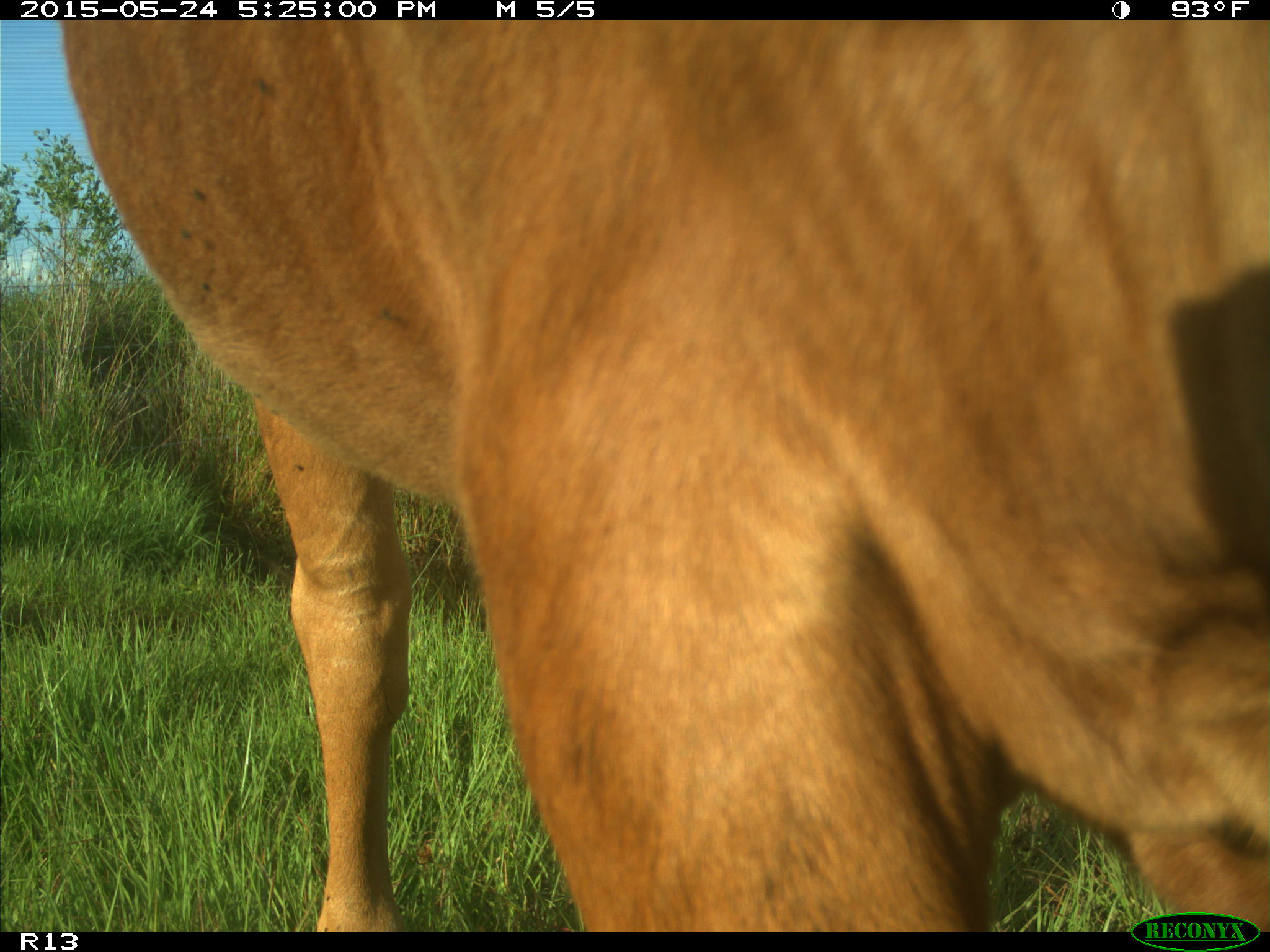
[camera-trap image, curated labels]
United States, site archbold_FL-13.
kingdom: Animalia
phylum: Chordata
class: Mammalia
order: Artiodactyla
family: Bovidae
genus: Bos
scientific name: Bos taurus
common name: domestic cow